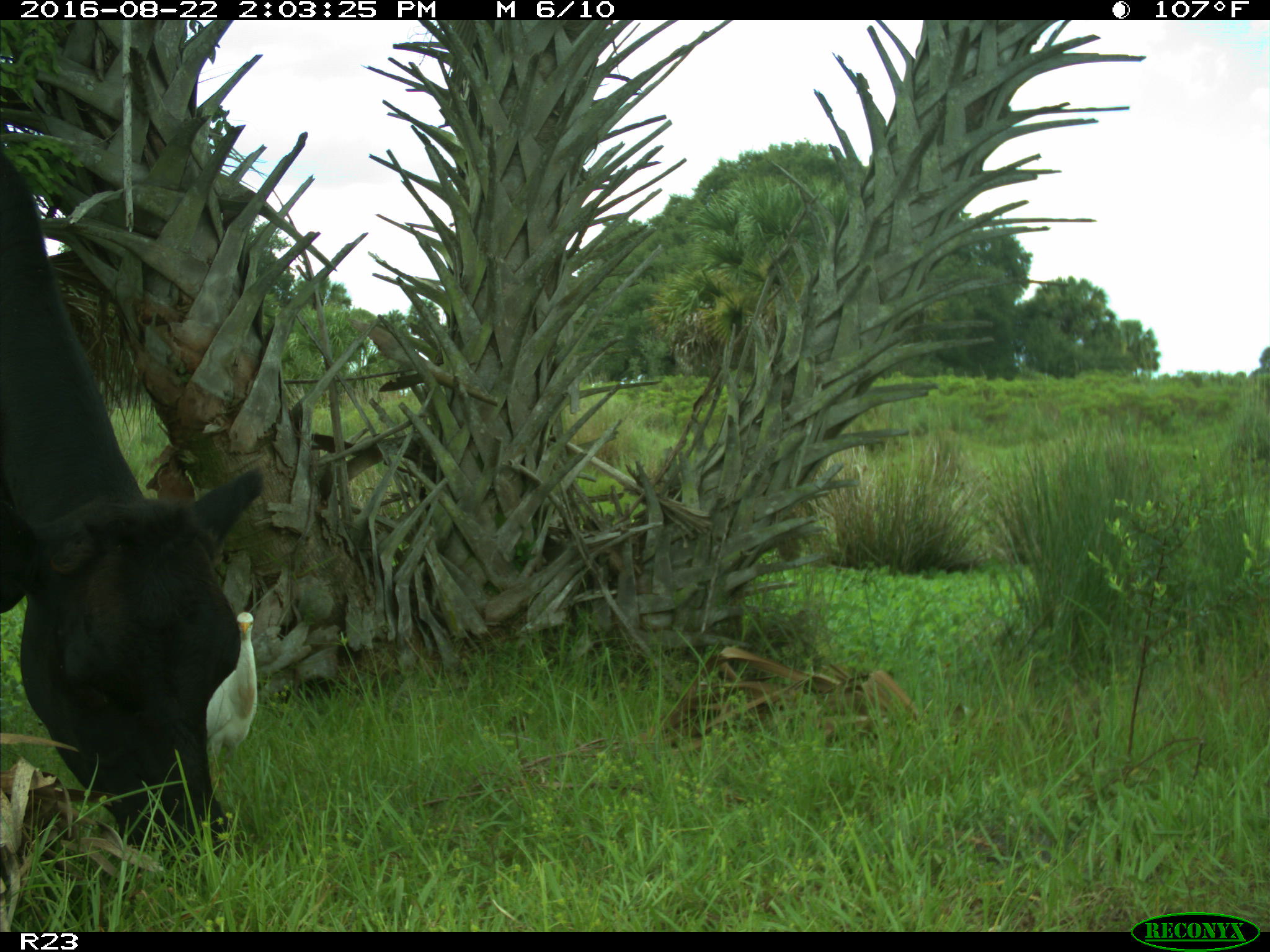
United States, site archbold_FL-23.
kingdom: Animalia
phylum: Chordata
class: Mammalia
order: Artiodactyla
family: Bovidae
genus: Bos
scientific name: Bos taurus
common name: domestic cow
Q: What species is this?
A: Bos taurus (domestic cow).